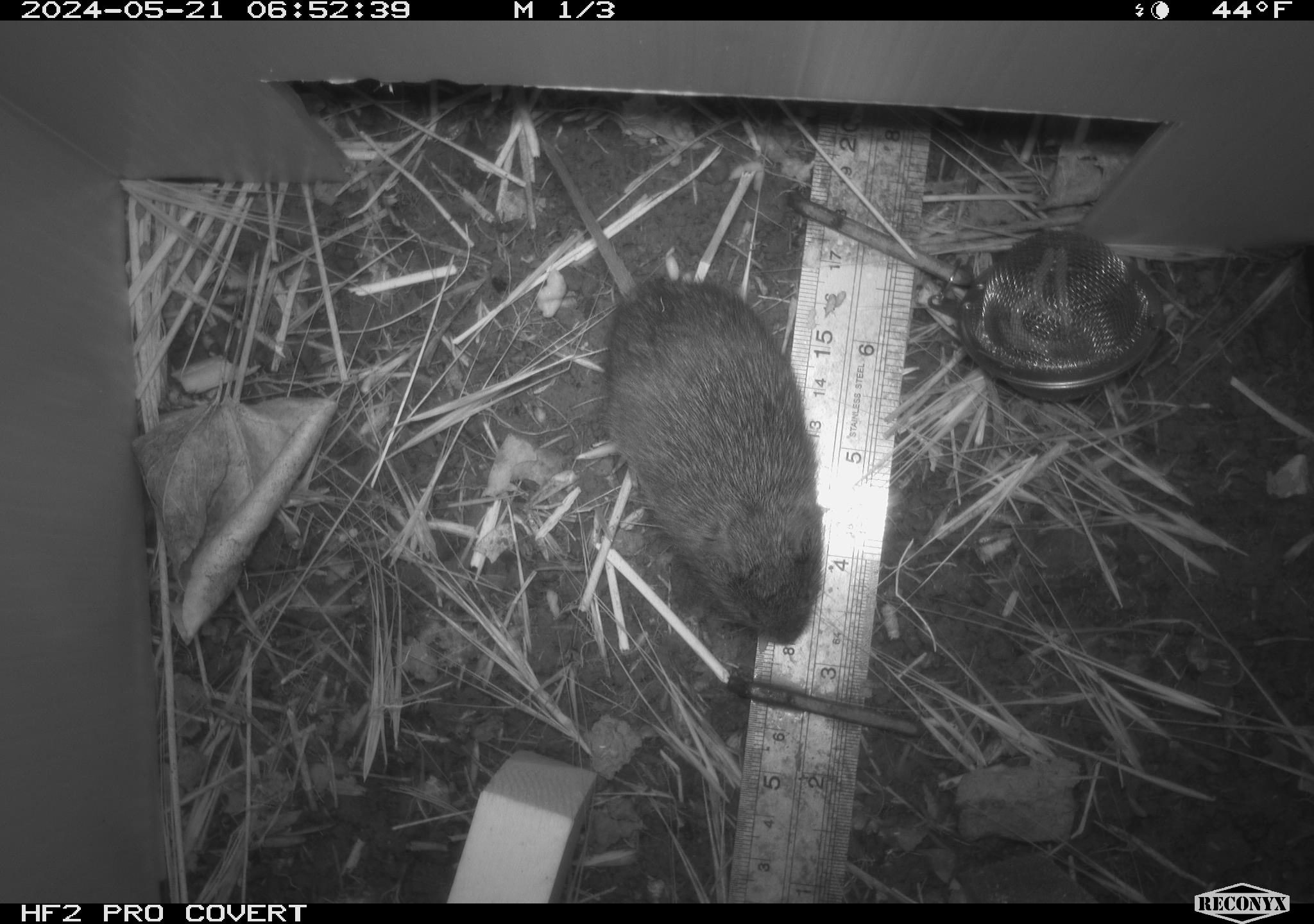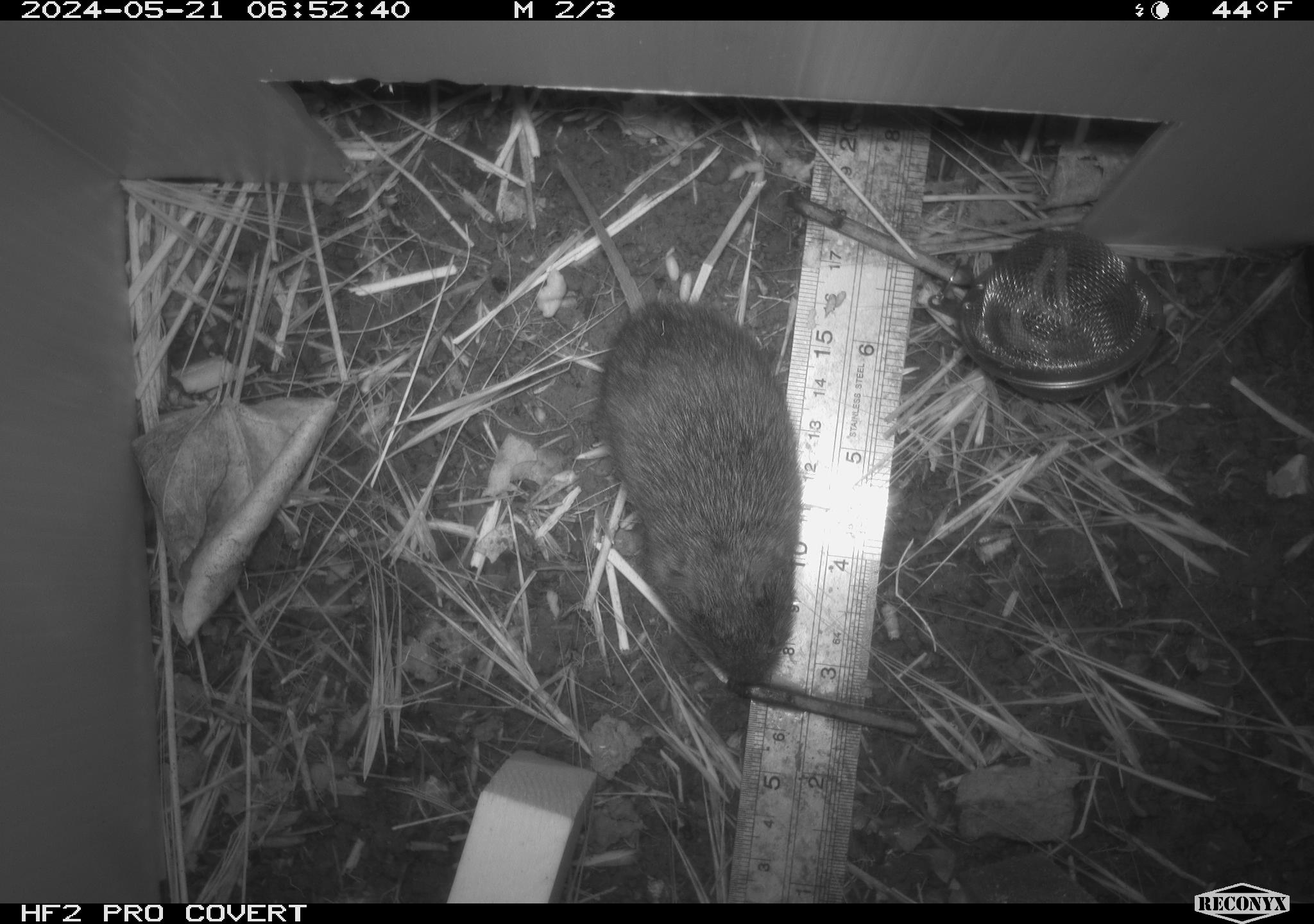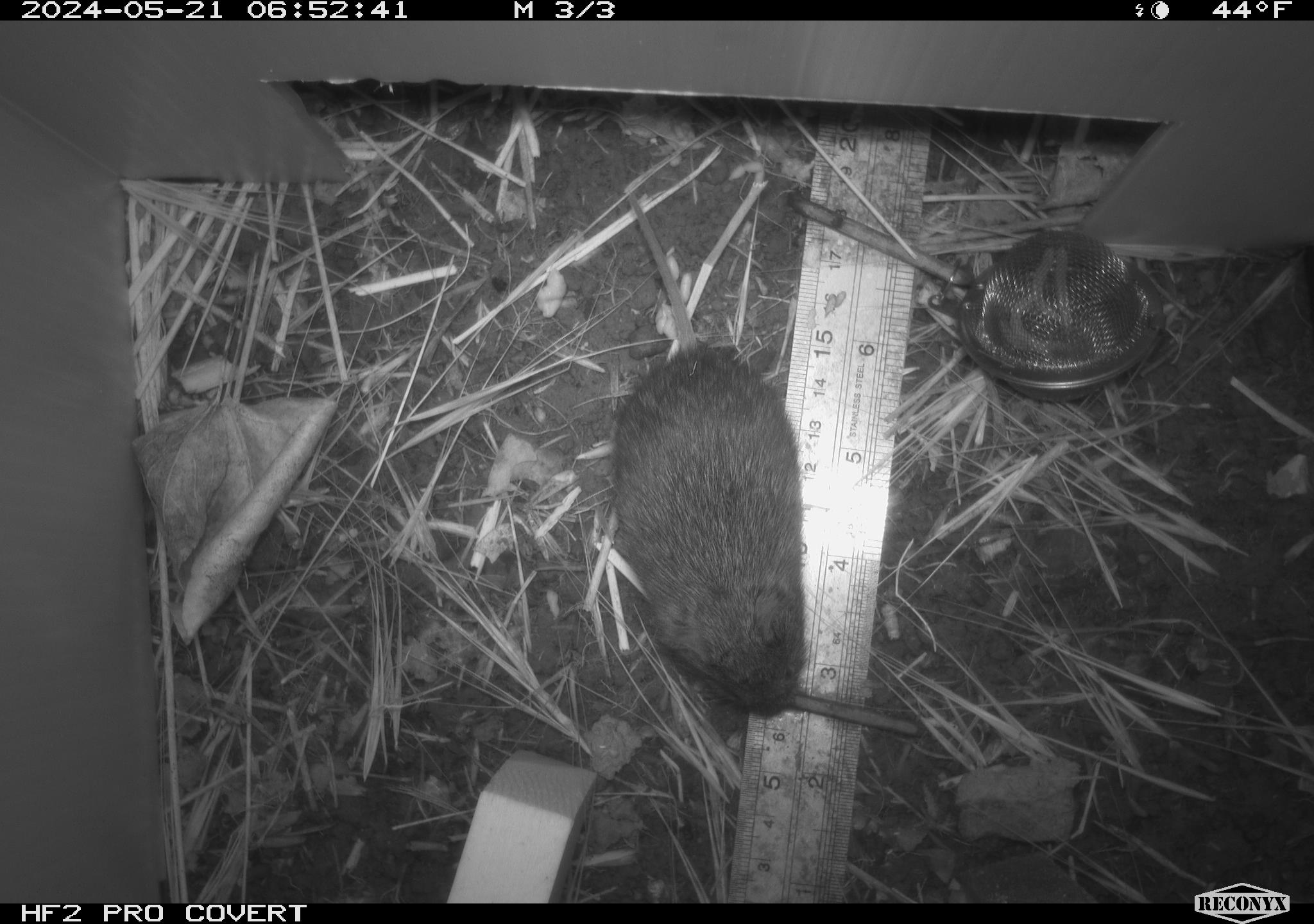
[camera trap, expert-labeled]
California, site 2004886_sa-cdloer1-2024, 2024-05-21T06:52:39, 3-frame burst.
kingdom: Animalia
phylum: Chordata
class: Mammalia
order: Rodentia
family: Cricetidae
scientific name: Arvicolinae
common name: voles, lemmings, and muskrats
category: arvicolinae subfamily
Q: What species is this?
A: Arvicolinae subfamily (voles, lemmings, and muskrats) (Arvicolinae).